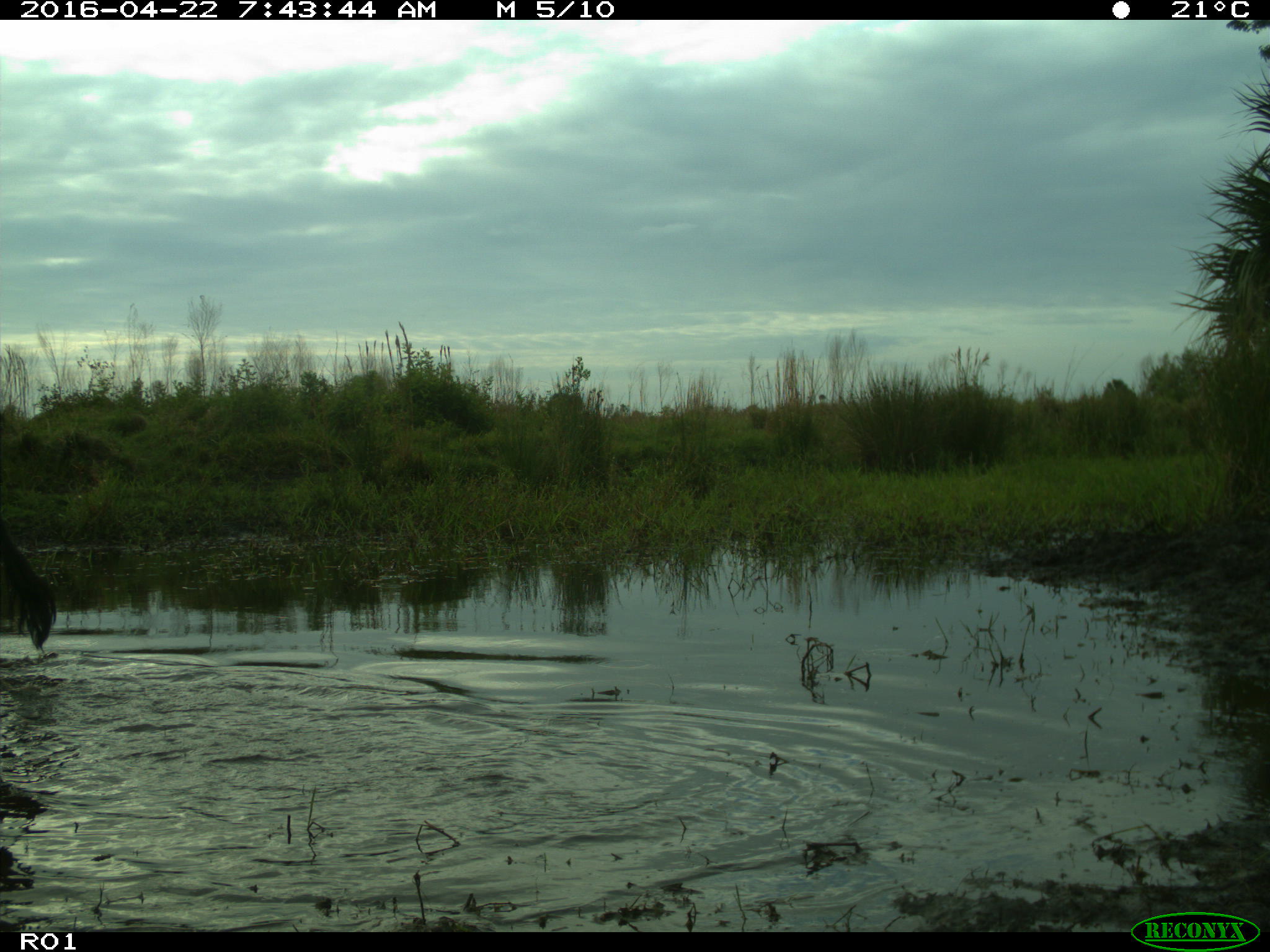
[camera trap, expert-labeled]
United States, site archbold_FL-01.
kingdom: Animalia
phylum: Chordata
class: Mammalia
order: Artiodactyla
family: Bovidae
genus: Bos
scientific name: Bos taurus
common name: domestic cow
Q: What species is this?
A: Bos taurus (domestic cow).